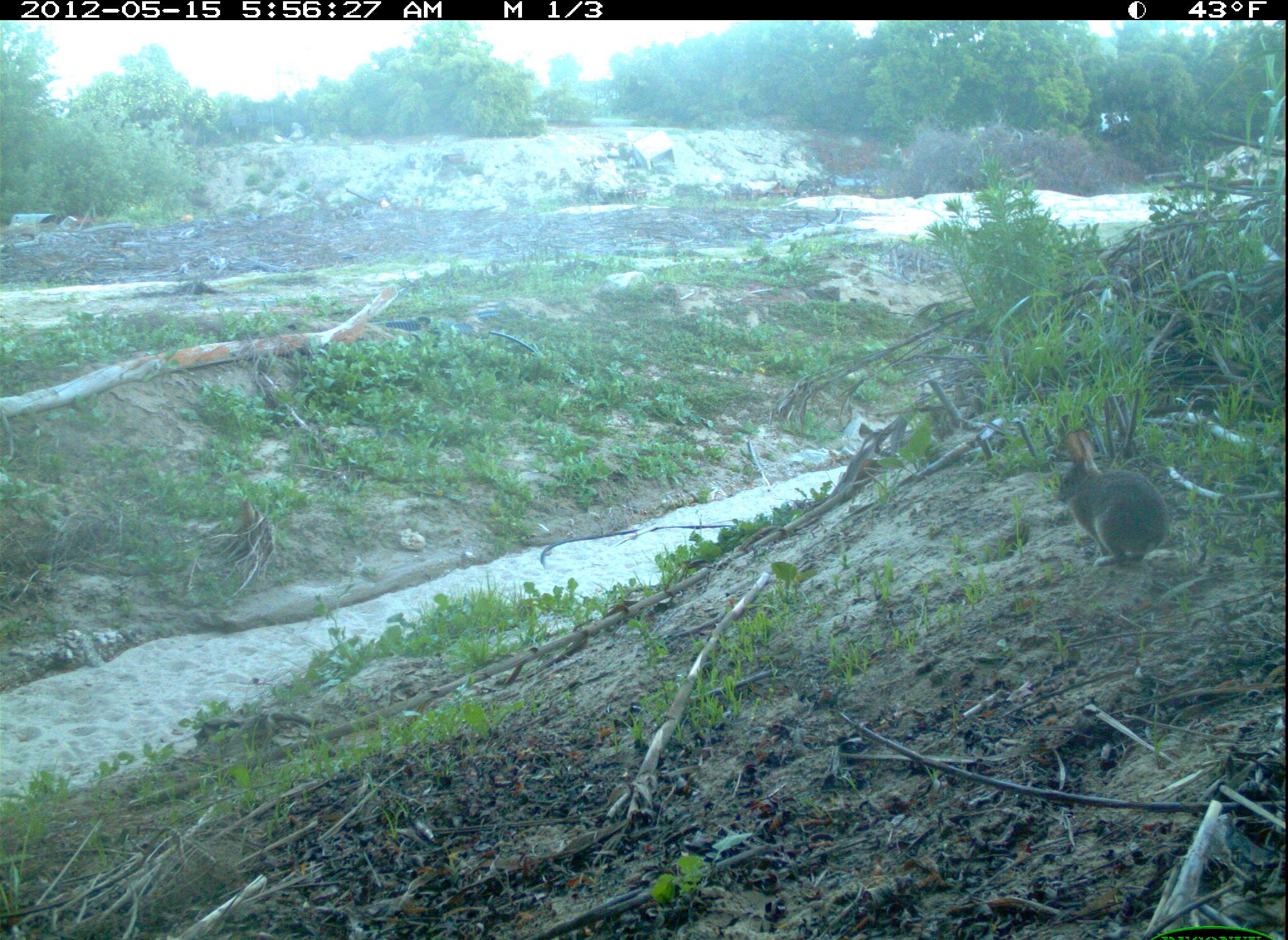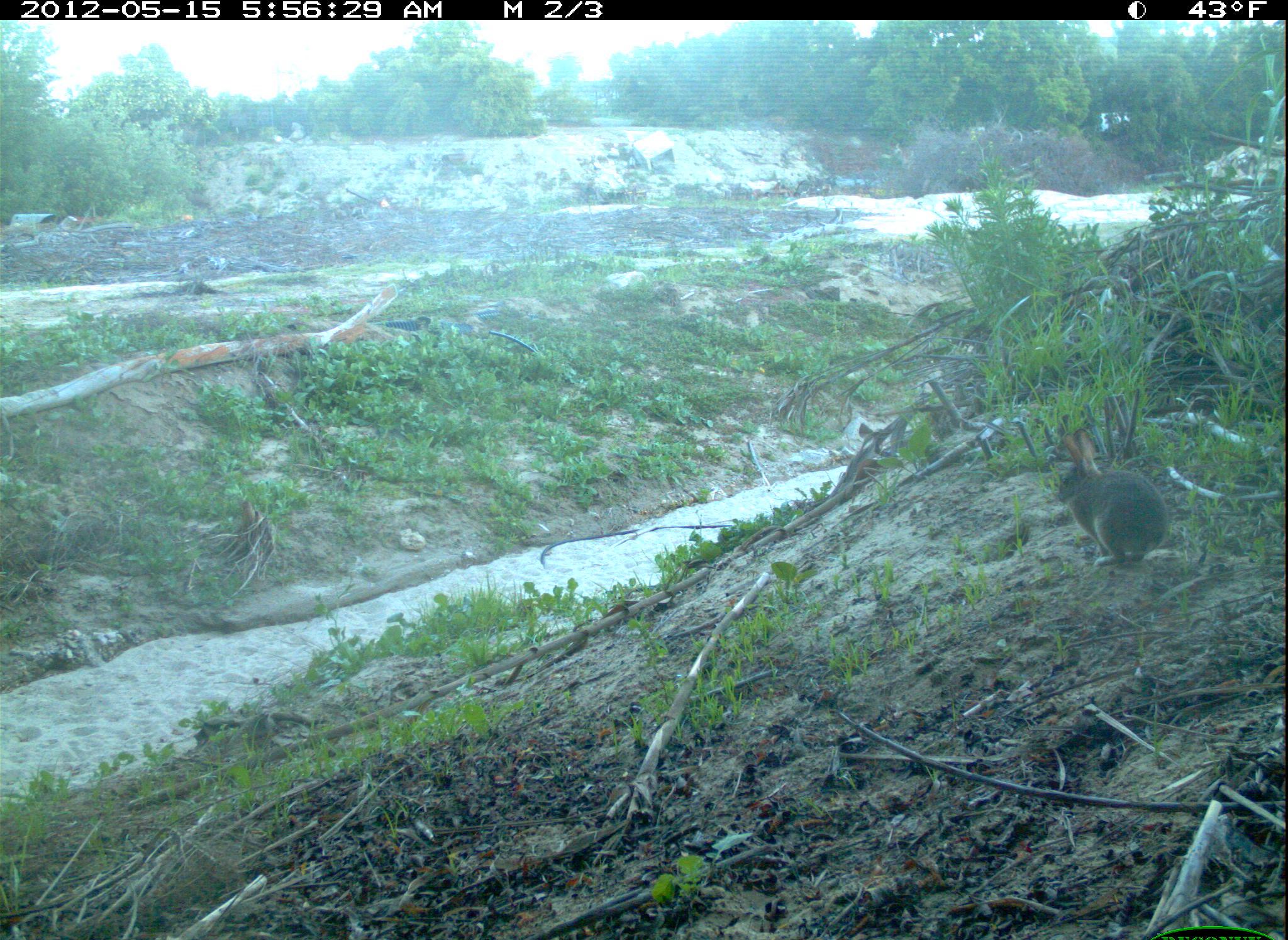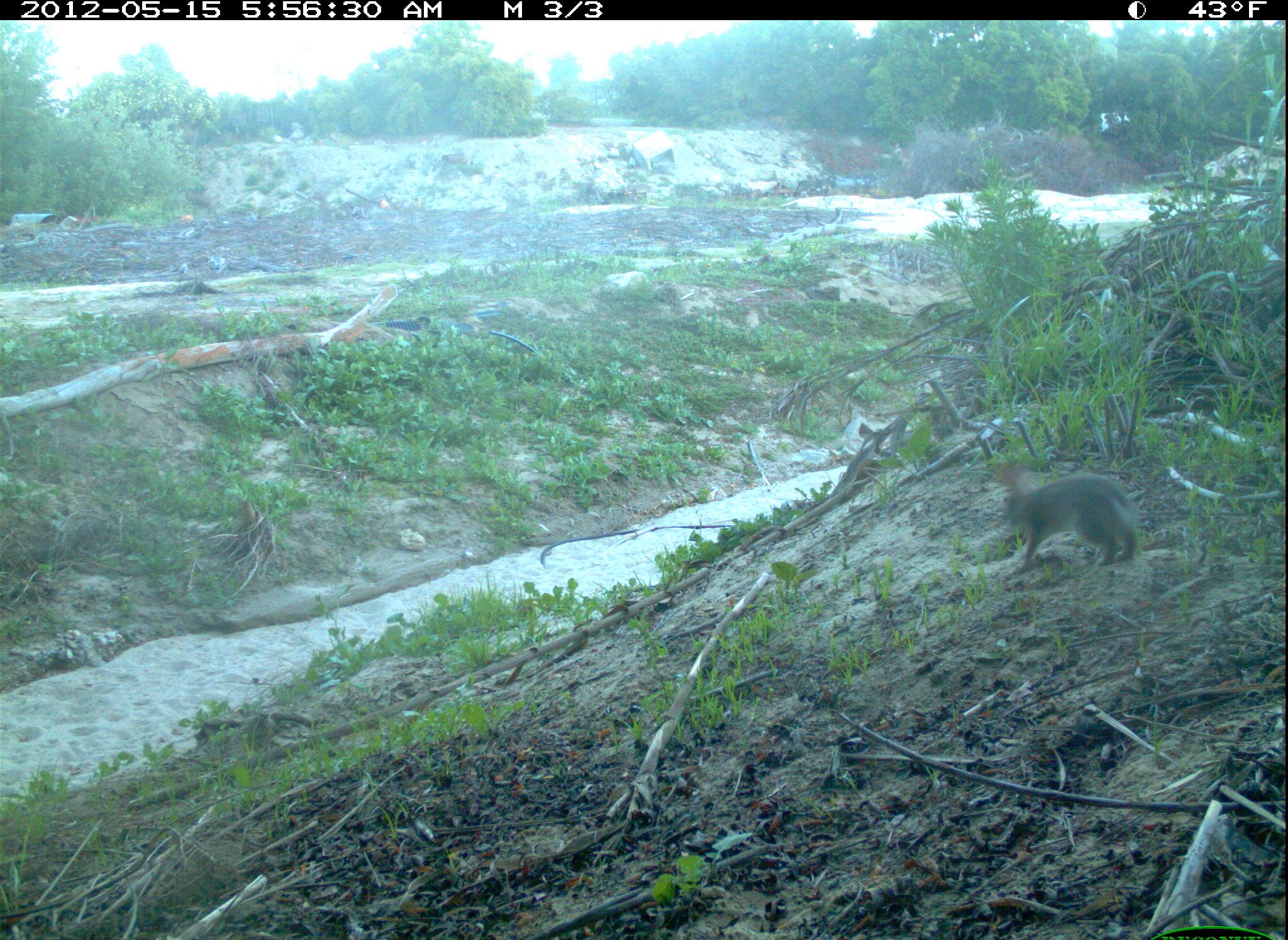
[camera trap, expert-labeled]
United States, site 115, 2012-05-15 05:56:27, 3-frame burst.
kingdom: Animalia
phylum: Chordata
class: Mammalia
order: Lagomorpha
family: Leporidae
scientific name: Leporidae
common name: rabbits and hares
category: rabbit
Rabbit (rabbits and hares) (Leporidae).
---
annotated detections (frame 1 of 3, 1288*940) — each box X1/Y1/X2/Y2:
rabbit: 1042/416/1185/581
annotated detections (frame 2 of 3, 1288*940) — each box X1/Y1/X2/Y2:
rabbit: 1051/427/1174/577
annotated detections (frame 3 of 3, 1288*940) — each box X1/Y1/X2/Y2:
rabbit: 989/451/1153/573